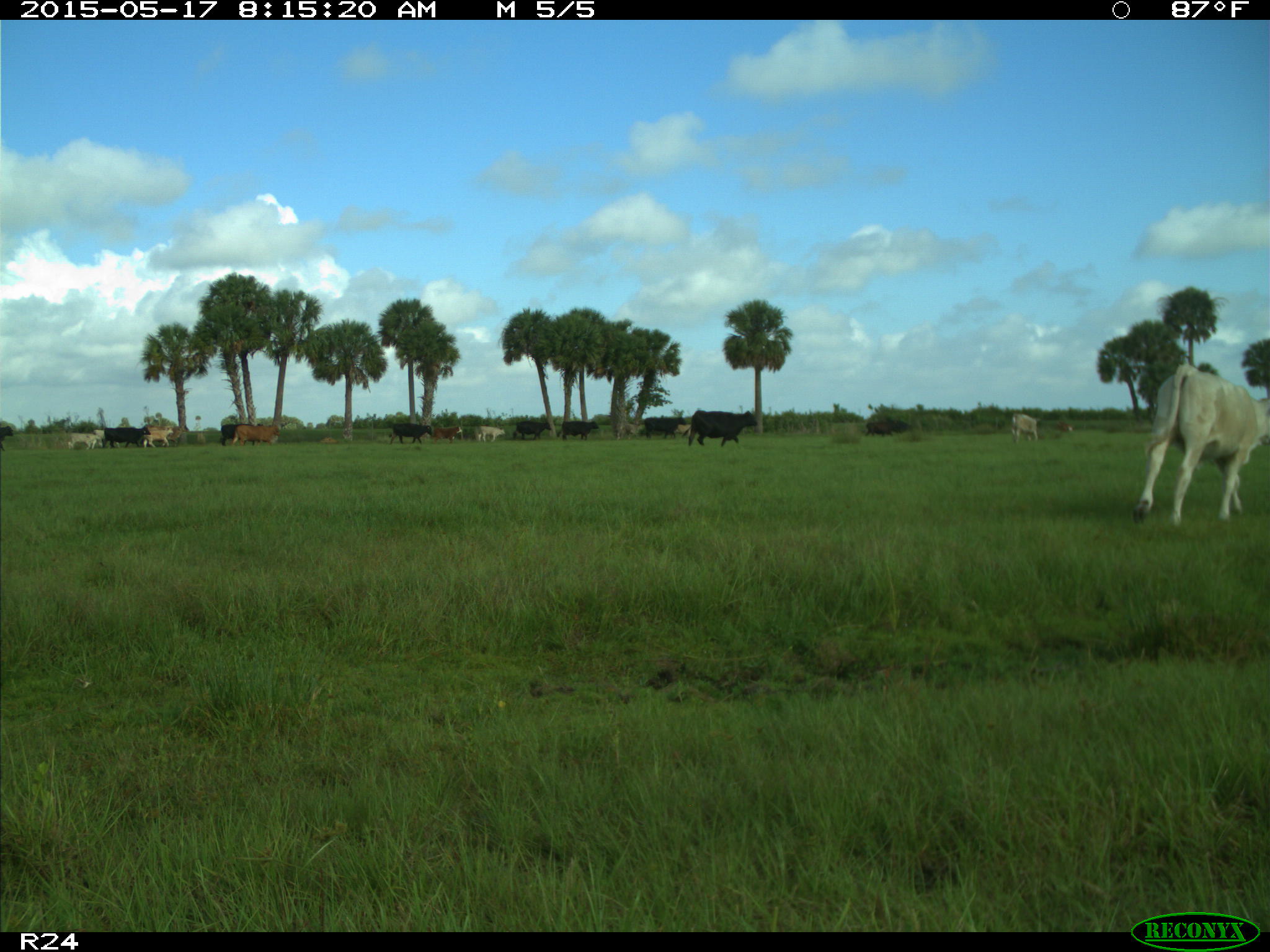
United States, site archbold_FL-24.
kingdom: Animalia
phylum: Chordata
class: Mammalia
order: Artiodactyla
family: Bovidae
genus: Bos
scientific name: Bos taurus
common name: domestic cow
Bos taurus (domestic cow).